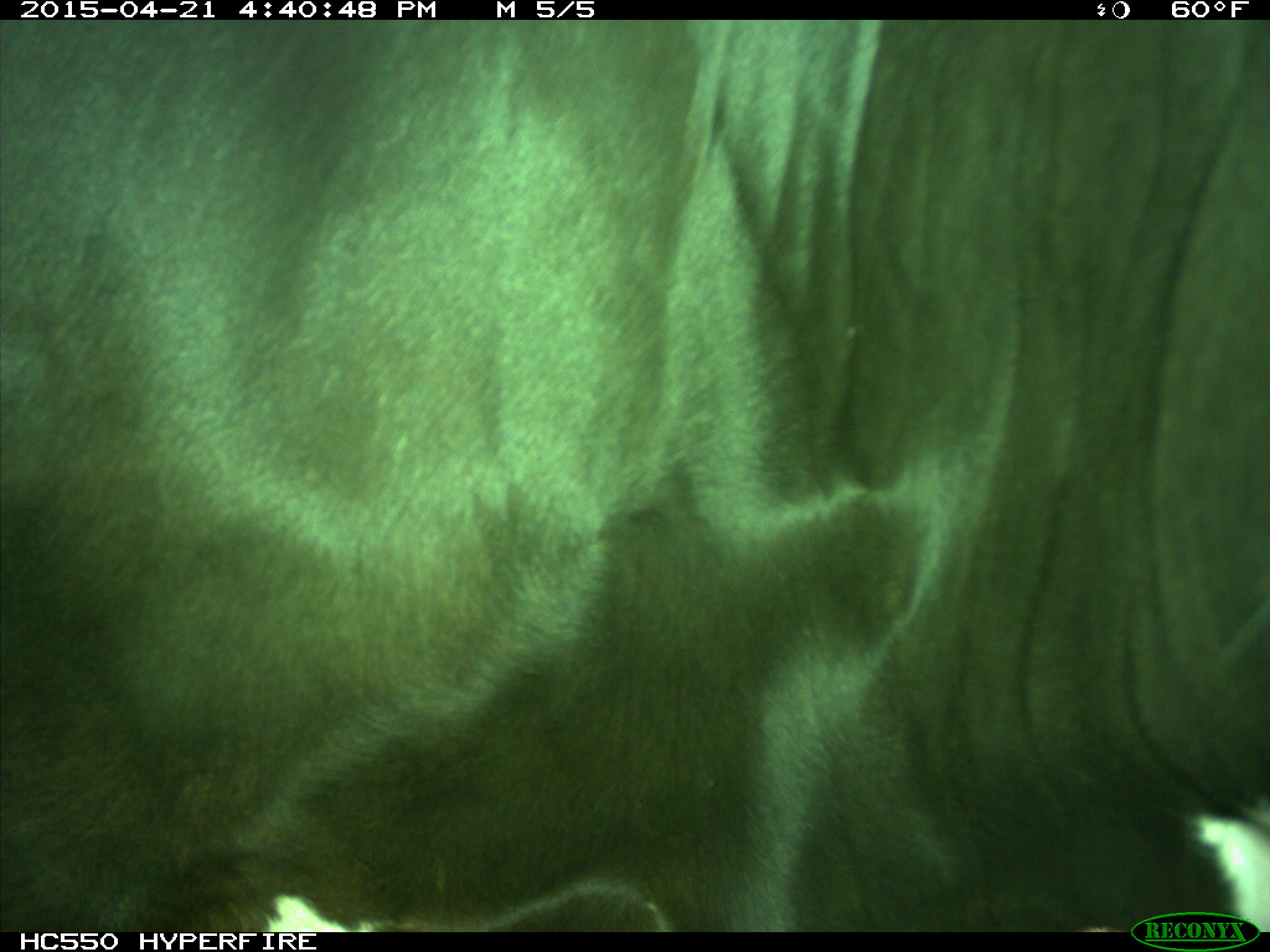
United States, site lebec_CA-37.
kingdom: Animalia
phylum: Chordata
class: Mammalia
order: Artiodactyla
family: Bovidae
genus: Bos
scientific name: Bos taurus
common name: domestic cow